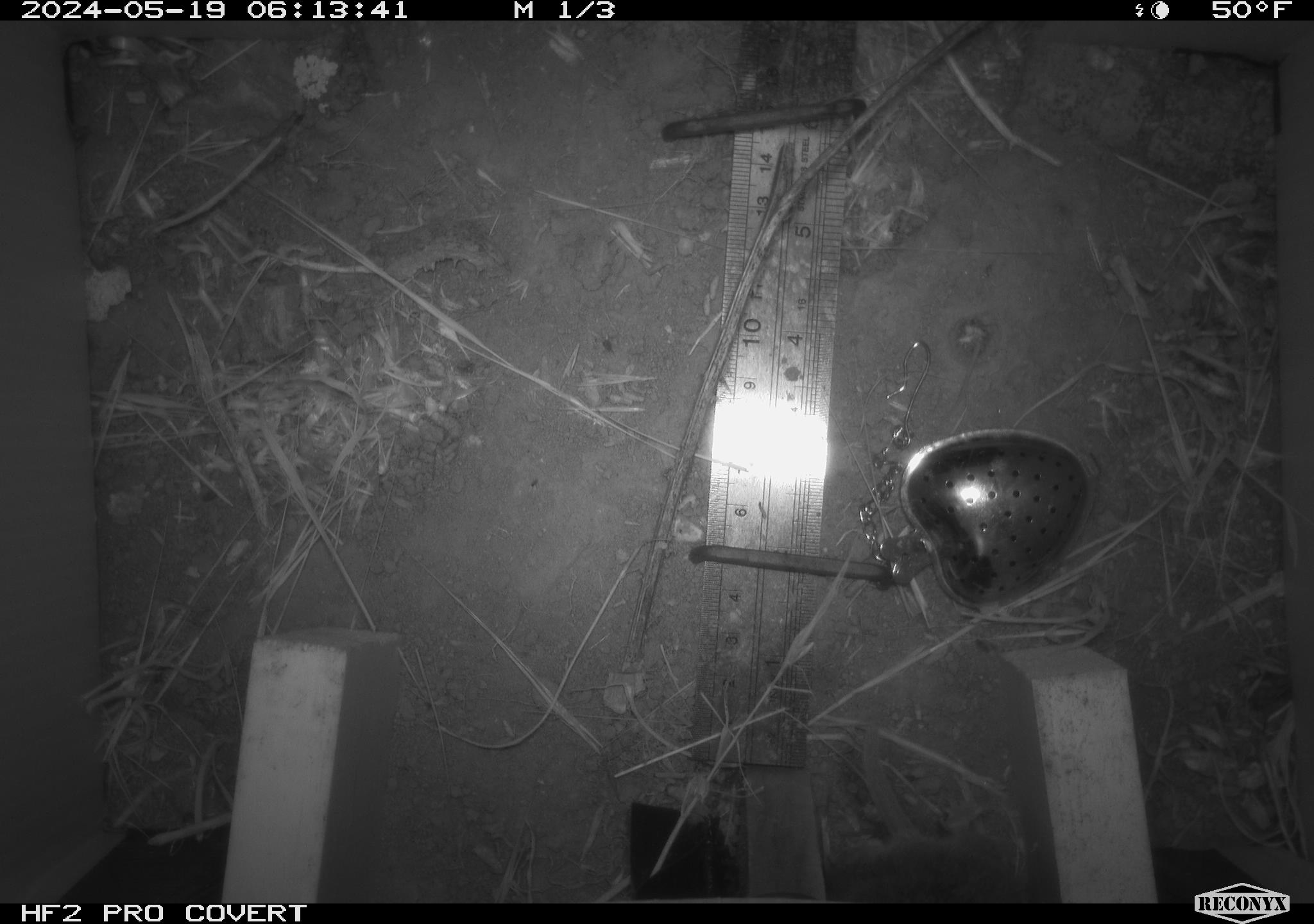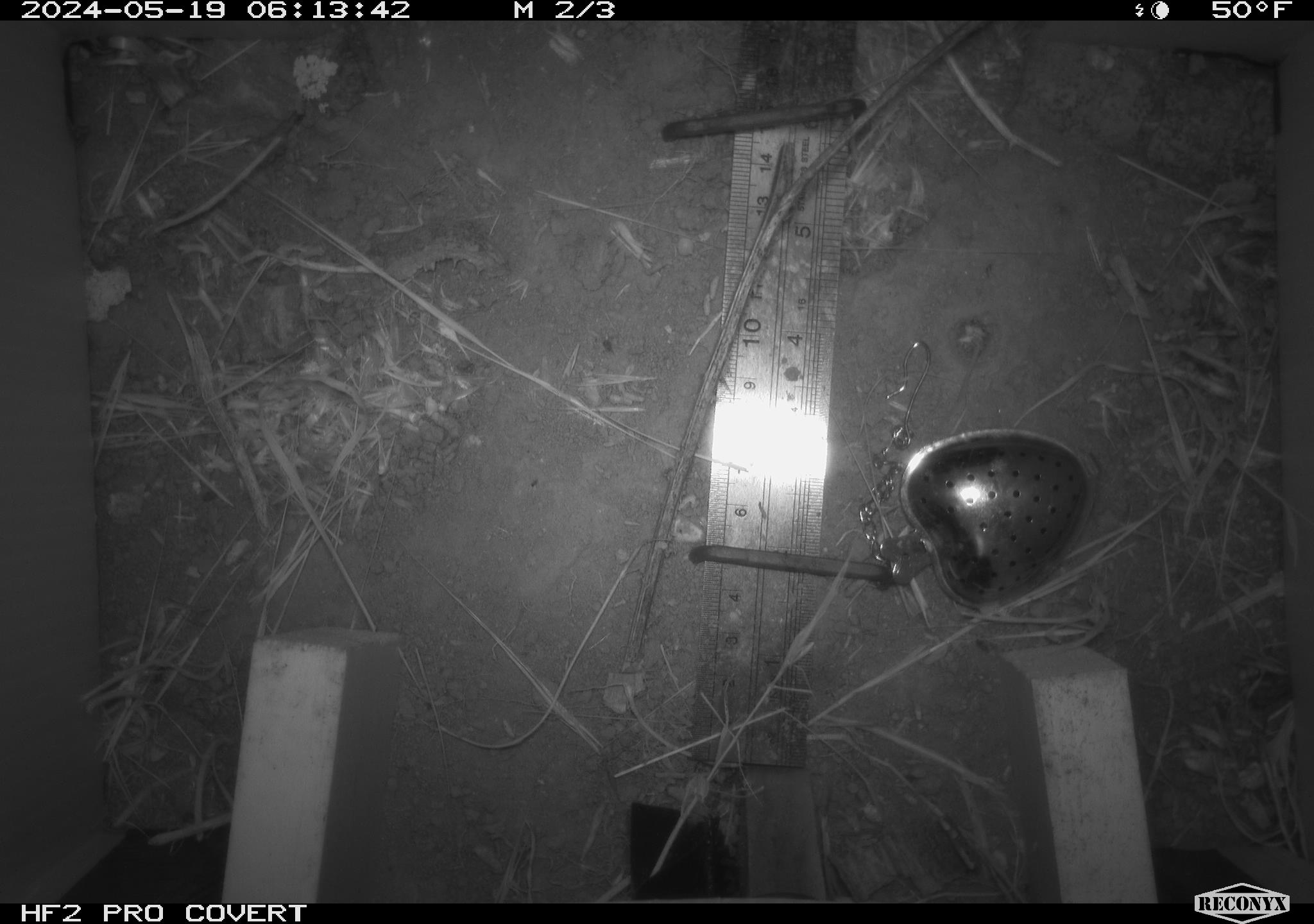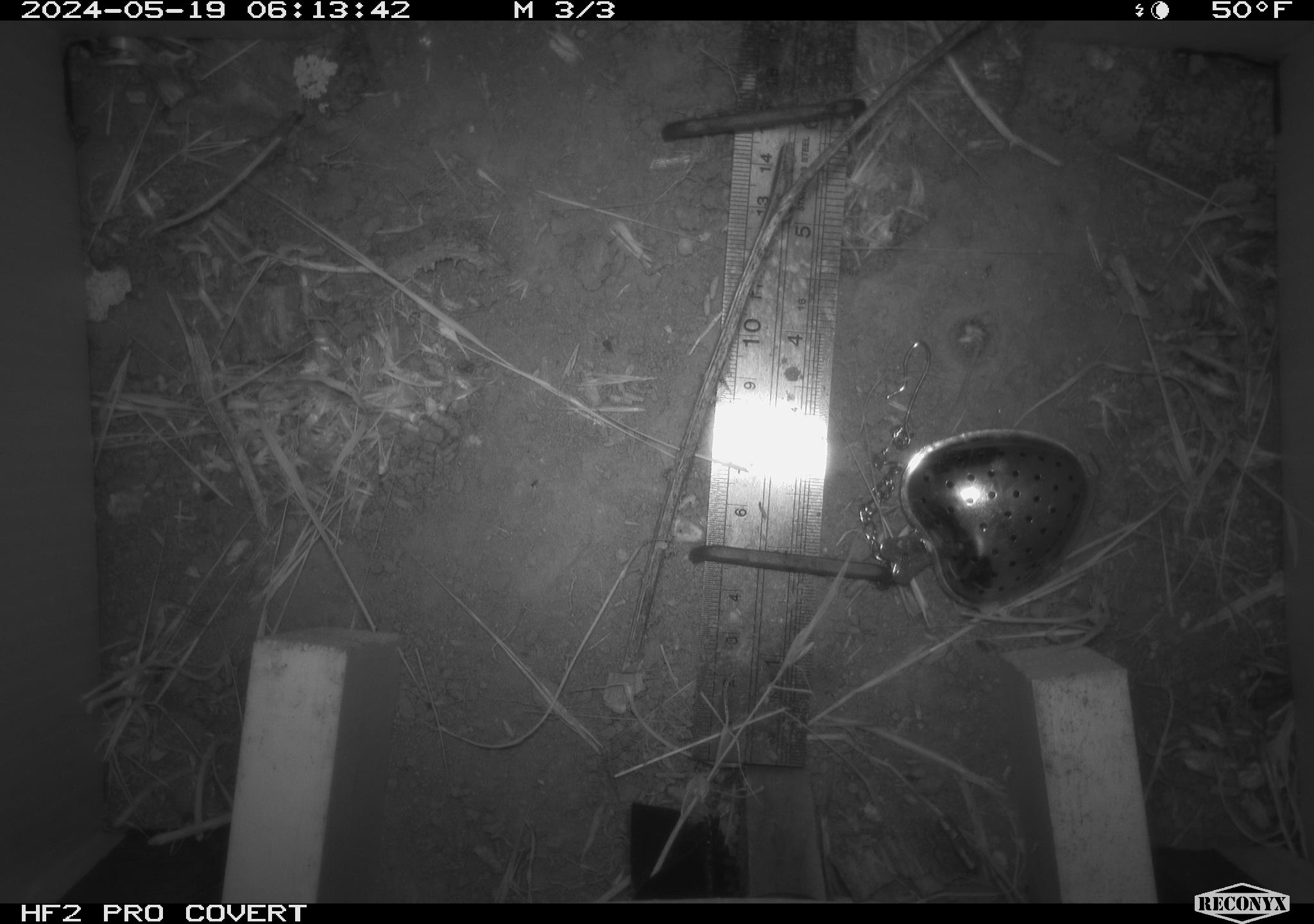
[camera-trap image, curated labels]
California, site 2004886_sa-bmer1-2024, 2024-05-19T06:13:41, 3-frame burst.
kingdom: Animalia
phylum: Chordata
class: Mammalia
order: Rodentia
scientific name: Rodentia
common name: mouse species